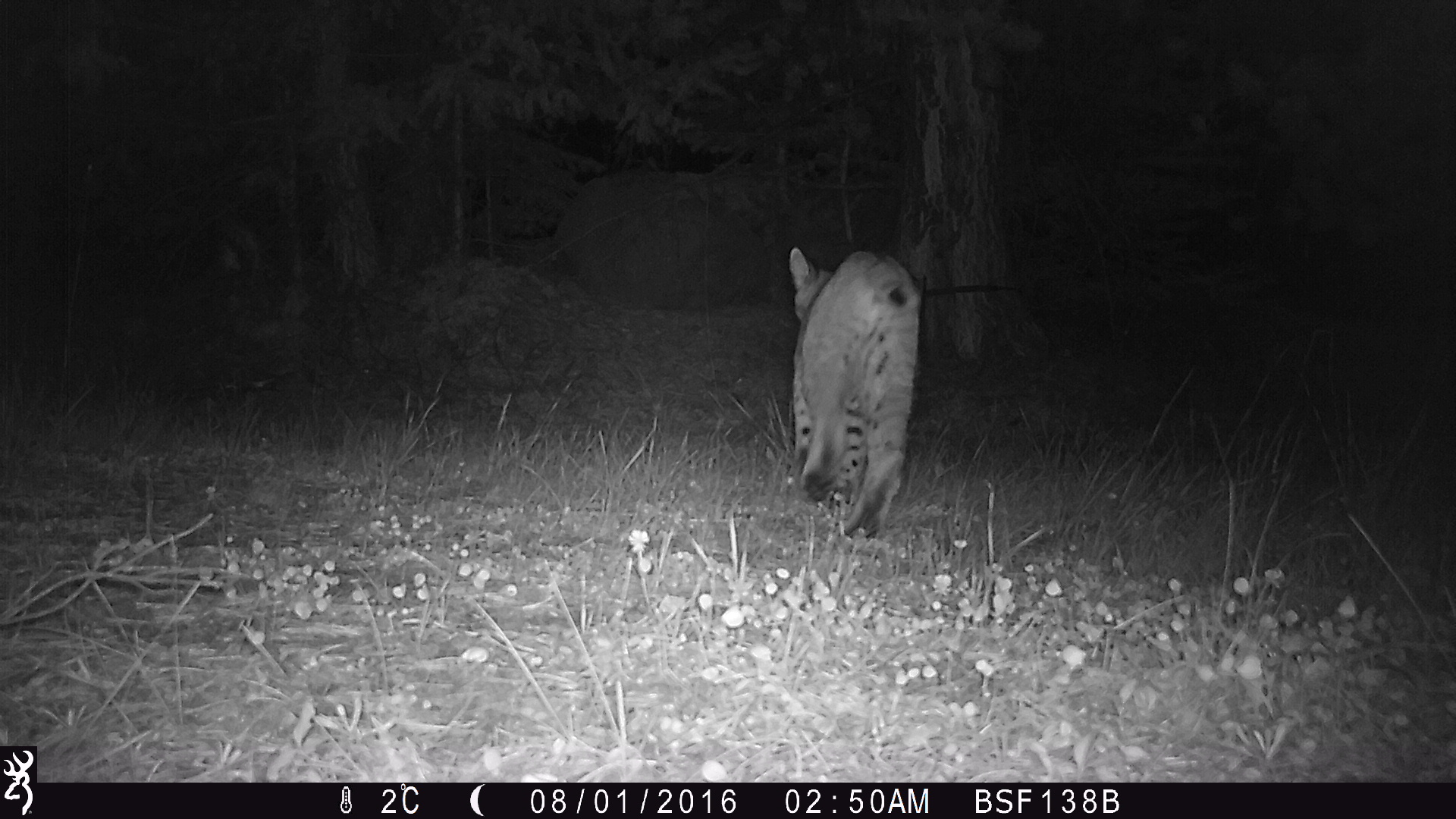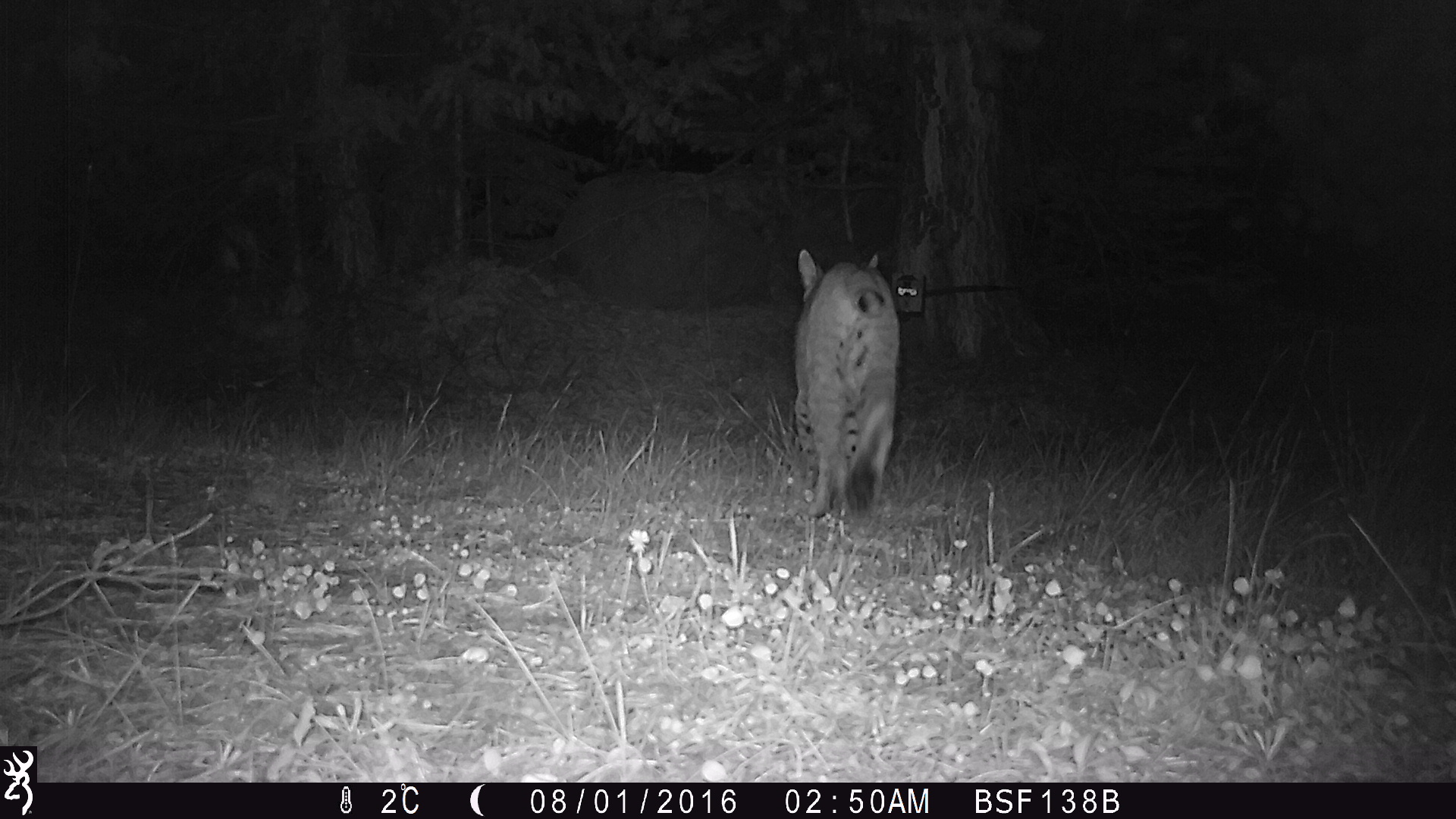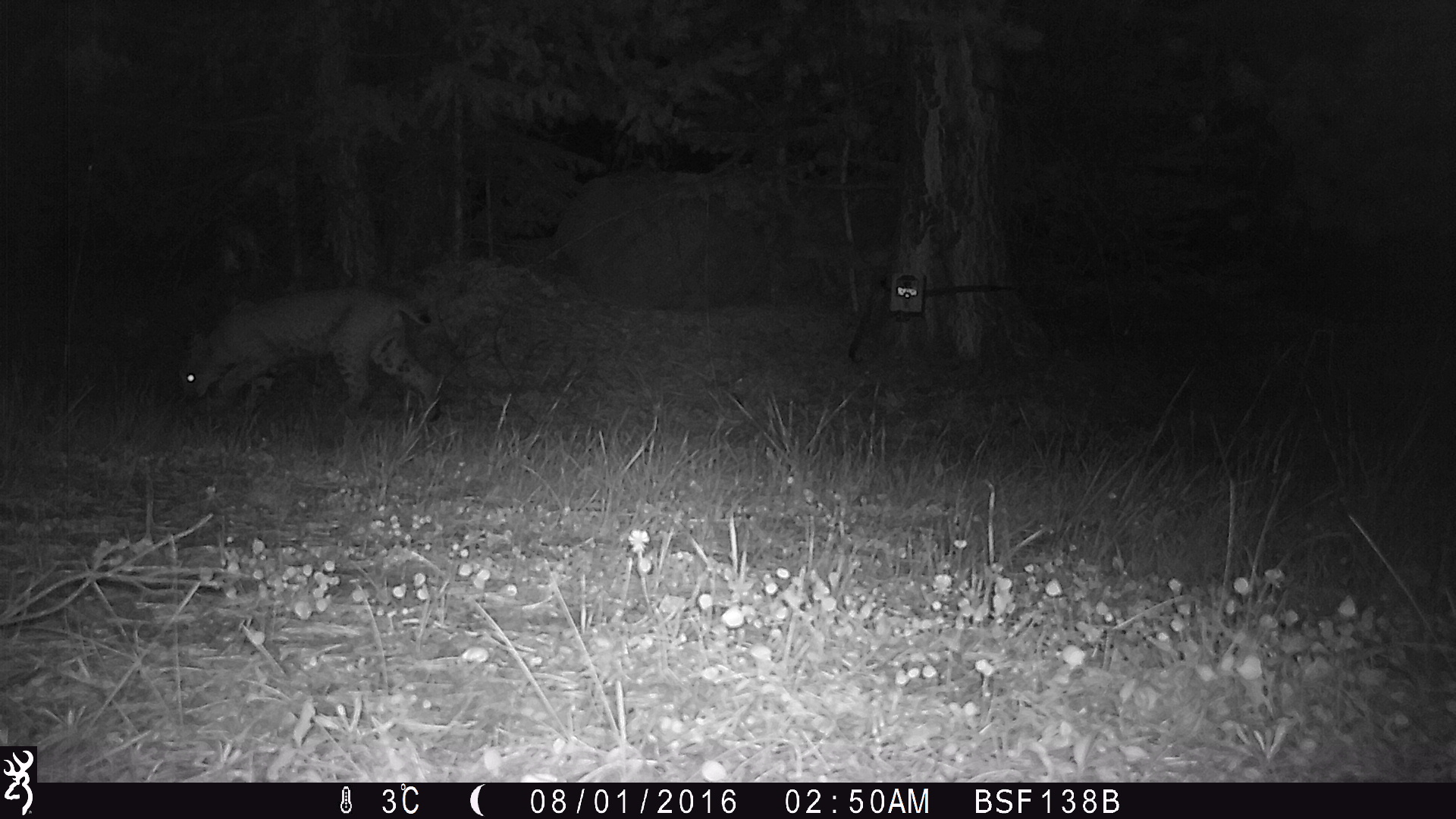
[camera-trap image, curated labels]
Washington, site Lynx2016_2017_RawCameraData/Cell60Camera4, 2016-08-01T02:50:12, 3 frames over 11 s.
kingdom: Animalia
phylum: Chordata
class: Mammalia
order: Carnivora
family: Felidae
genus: Lynx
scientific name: Lynx rufus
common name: bobcat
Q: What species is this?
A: Lynx rufus (bobcat).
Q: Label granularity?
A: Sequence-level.